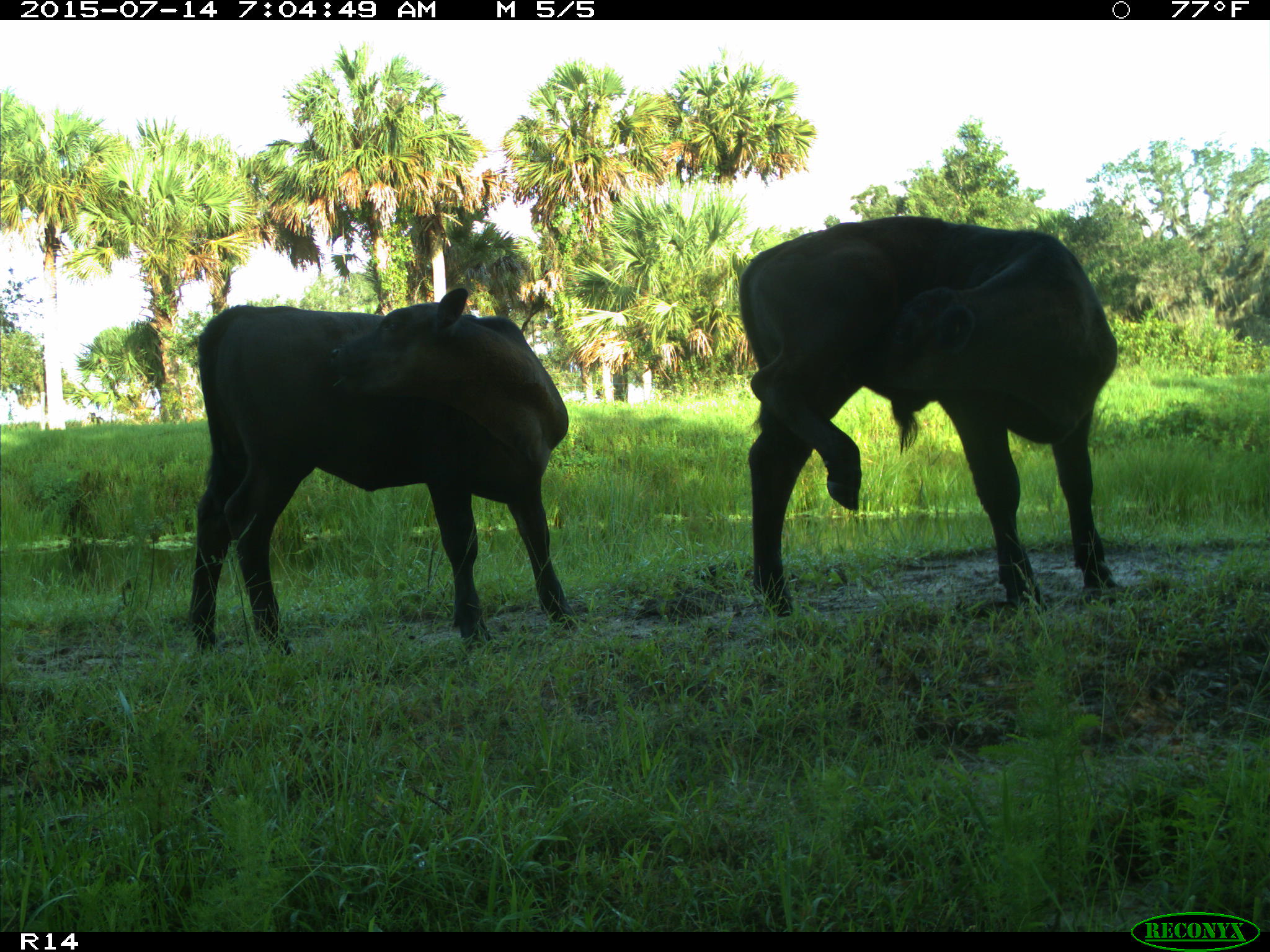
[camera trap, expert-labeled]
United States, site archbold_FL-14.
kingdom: Animalia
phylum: Chordata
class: Mammalia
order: Artiodactyla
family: Bovidae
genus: Bos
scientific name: Bos taurus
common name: domestic cow